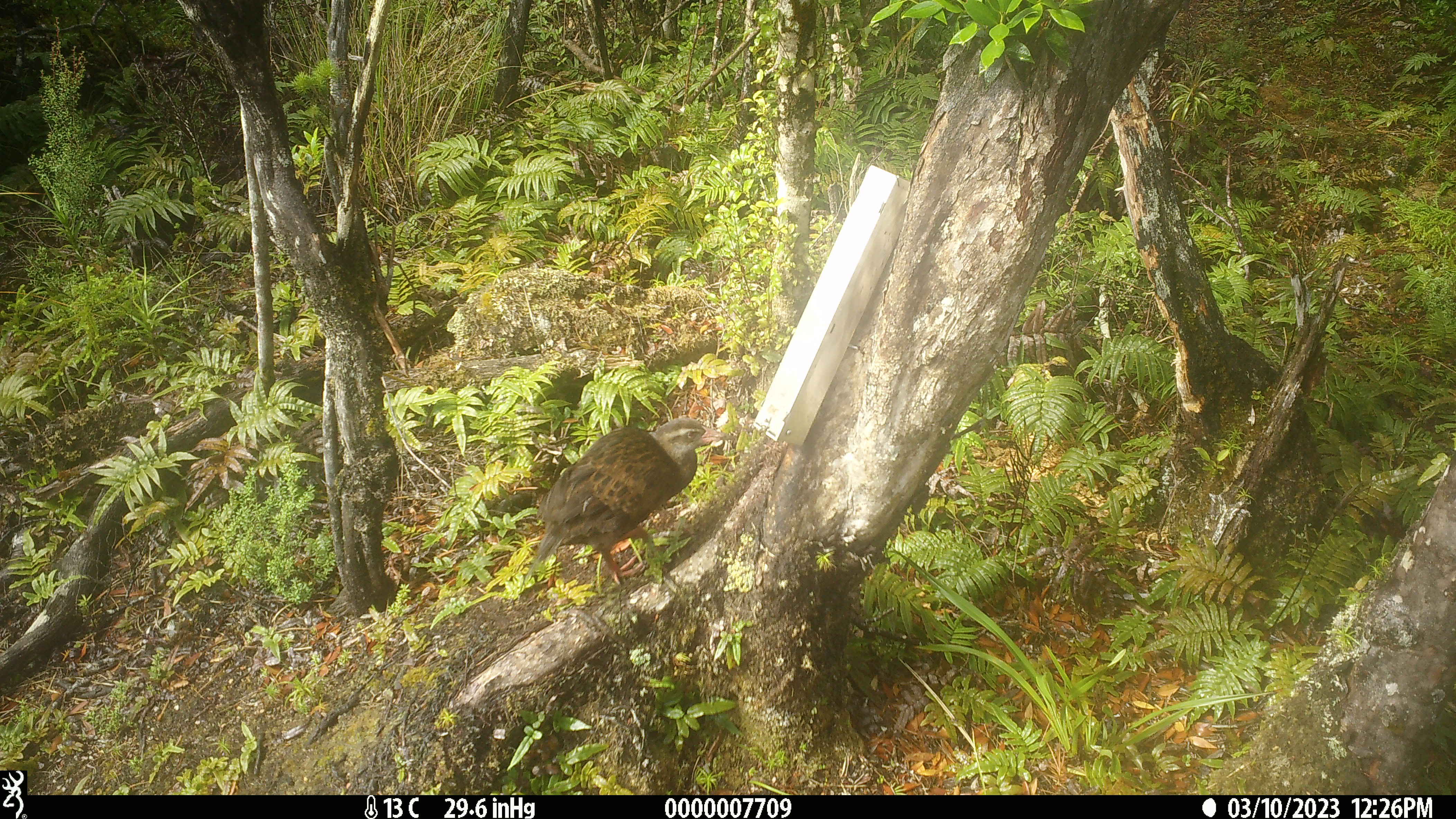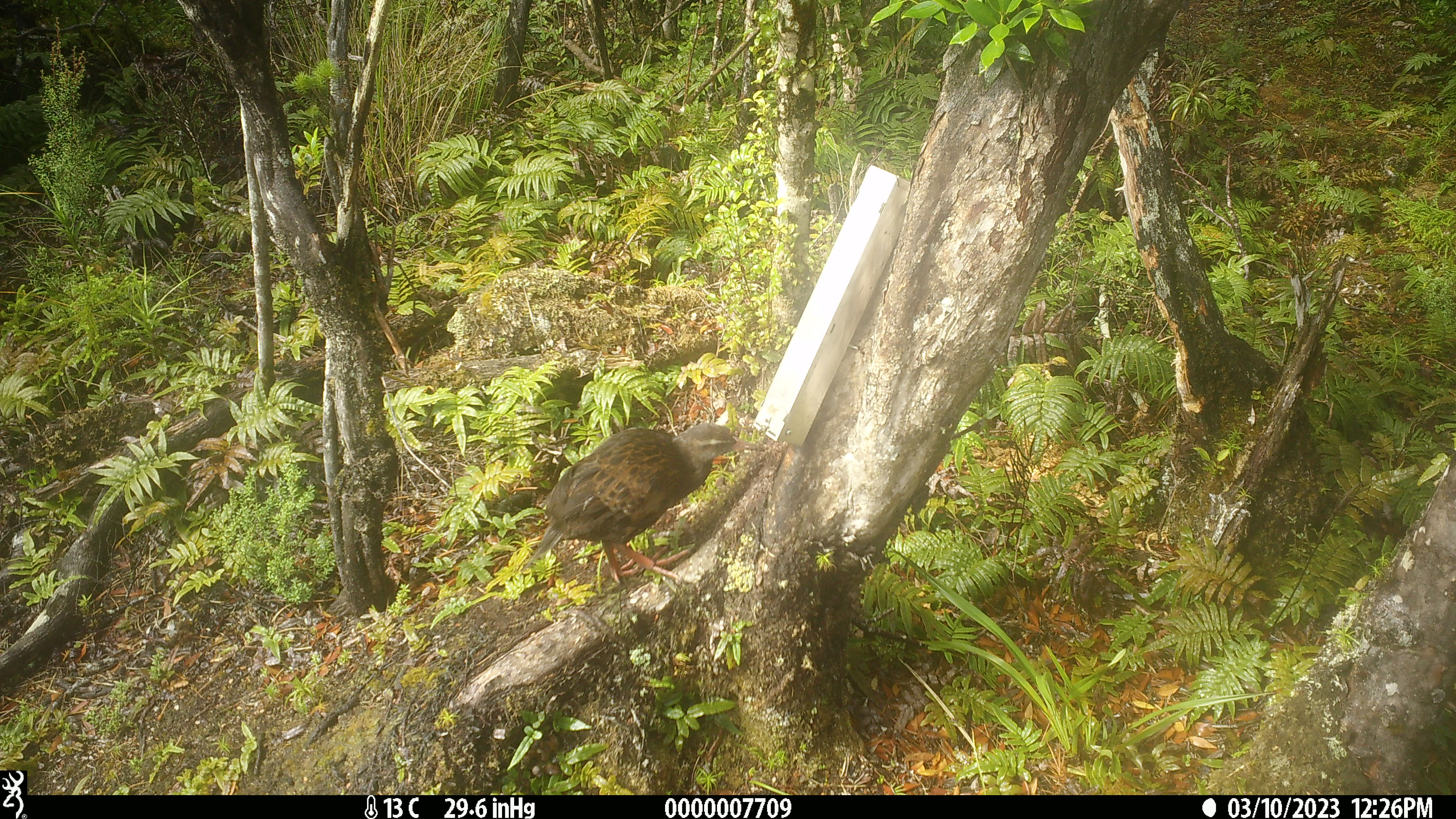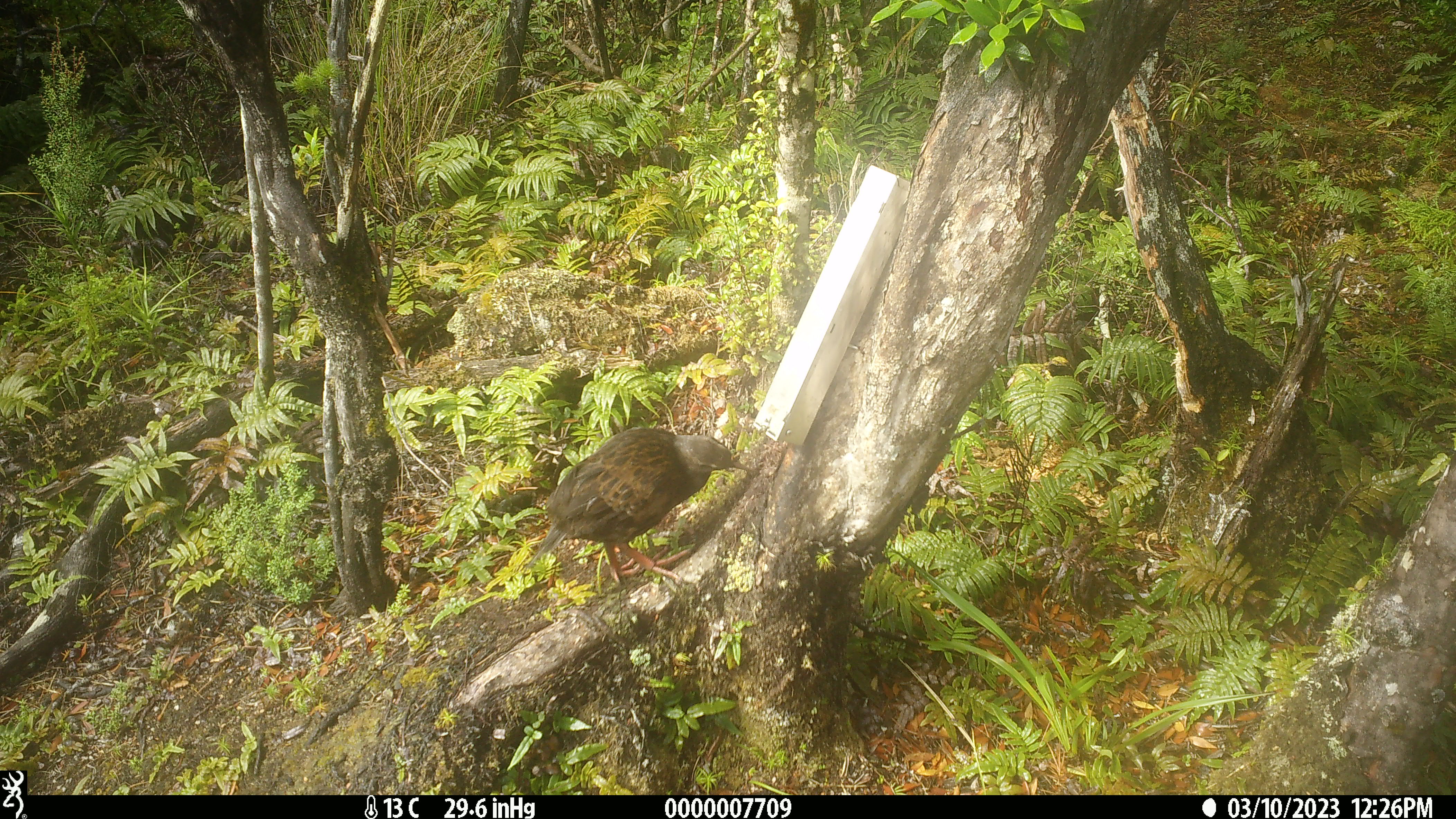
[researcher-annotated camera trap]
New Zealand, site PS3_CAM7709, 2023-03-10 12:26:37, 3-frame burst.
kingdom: Animalia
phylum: Chordata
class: Aves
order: Gruiformes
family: Rallidae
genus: Gallirallus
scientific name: Gallirallus australis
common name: weka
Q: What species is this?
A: Weka (Gallirallus australis).